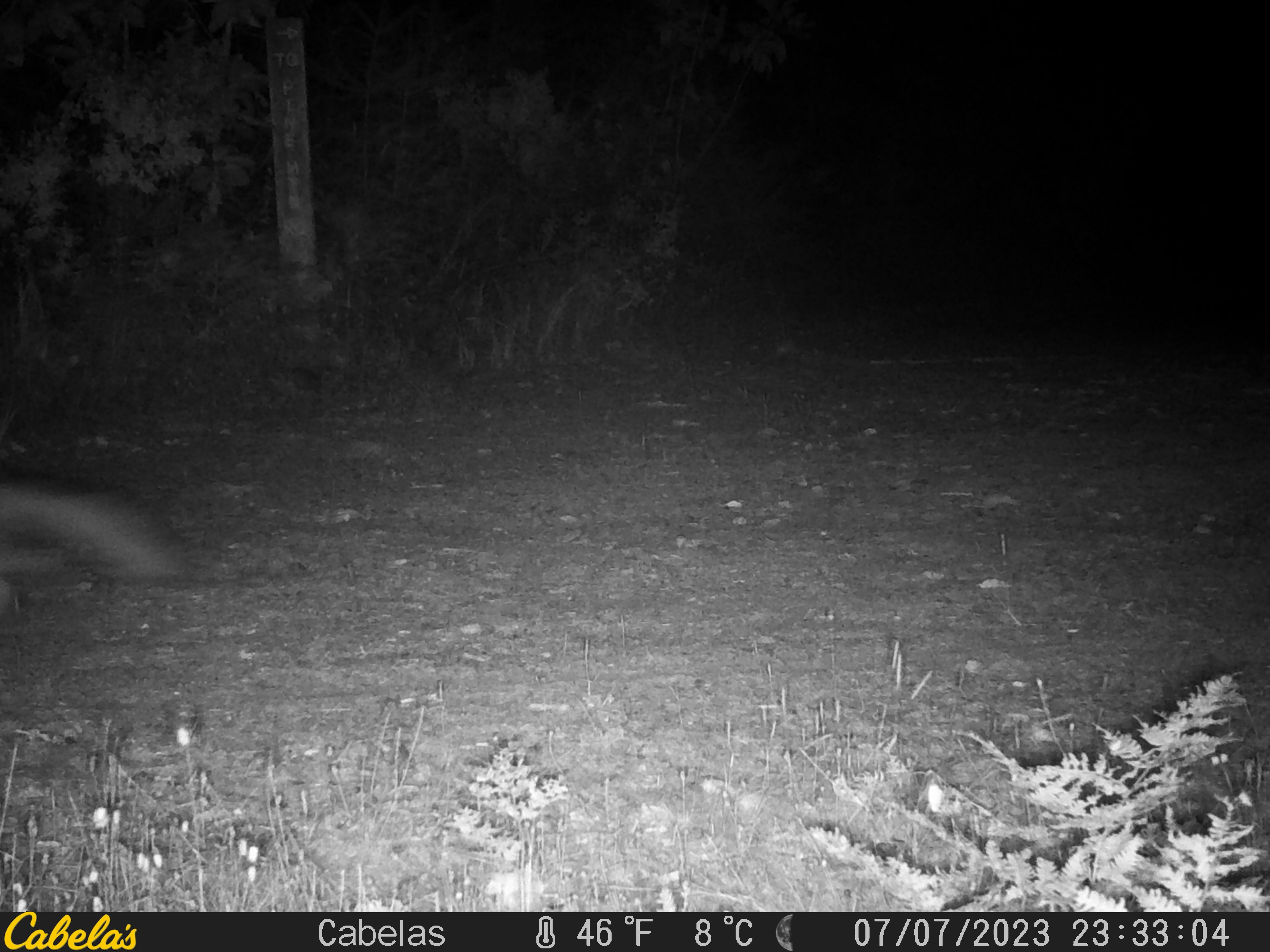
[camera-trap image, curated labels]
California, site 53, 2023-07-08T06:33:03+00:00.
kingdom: Animalia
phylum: Chordata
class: Mammalia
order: Carnivora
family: Canidae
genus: Urocyon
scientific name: Urocyon cinereoargenteus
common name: gray fox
Gray fox (Urocyon cinereoargenteus).